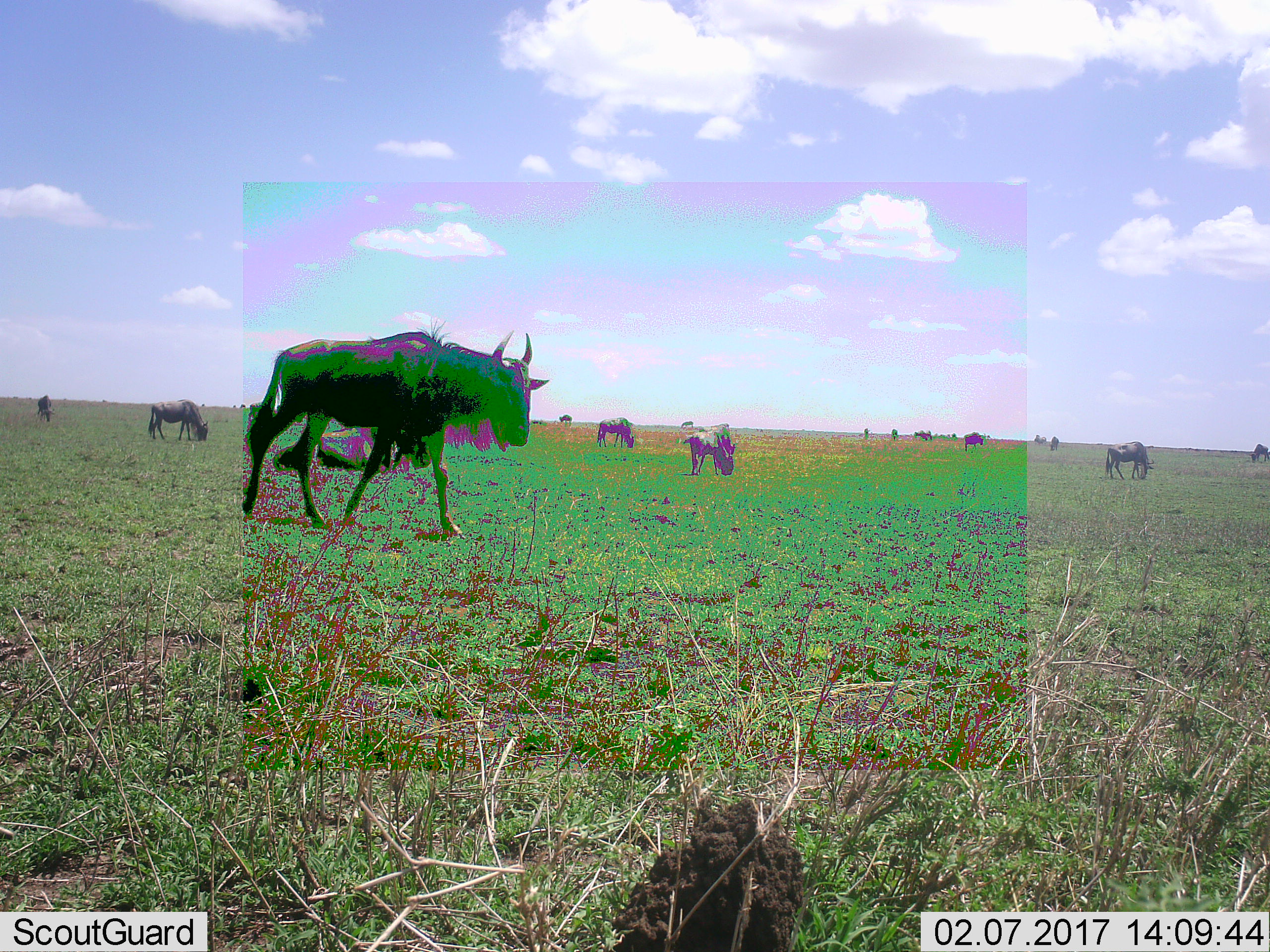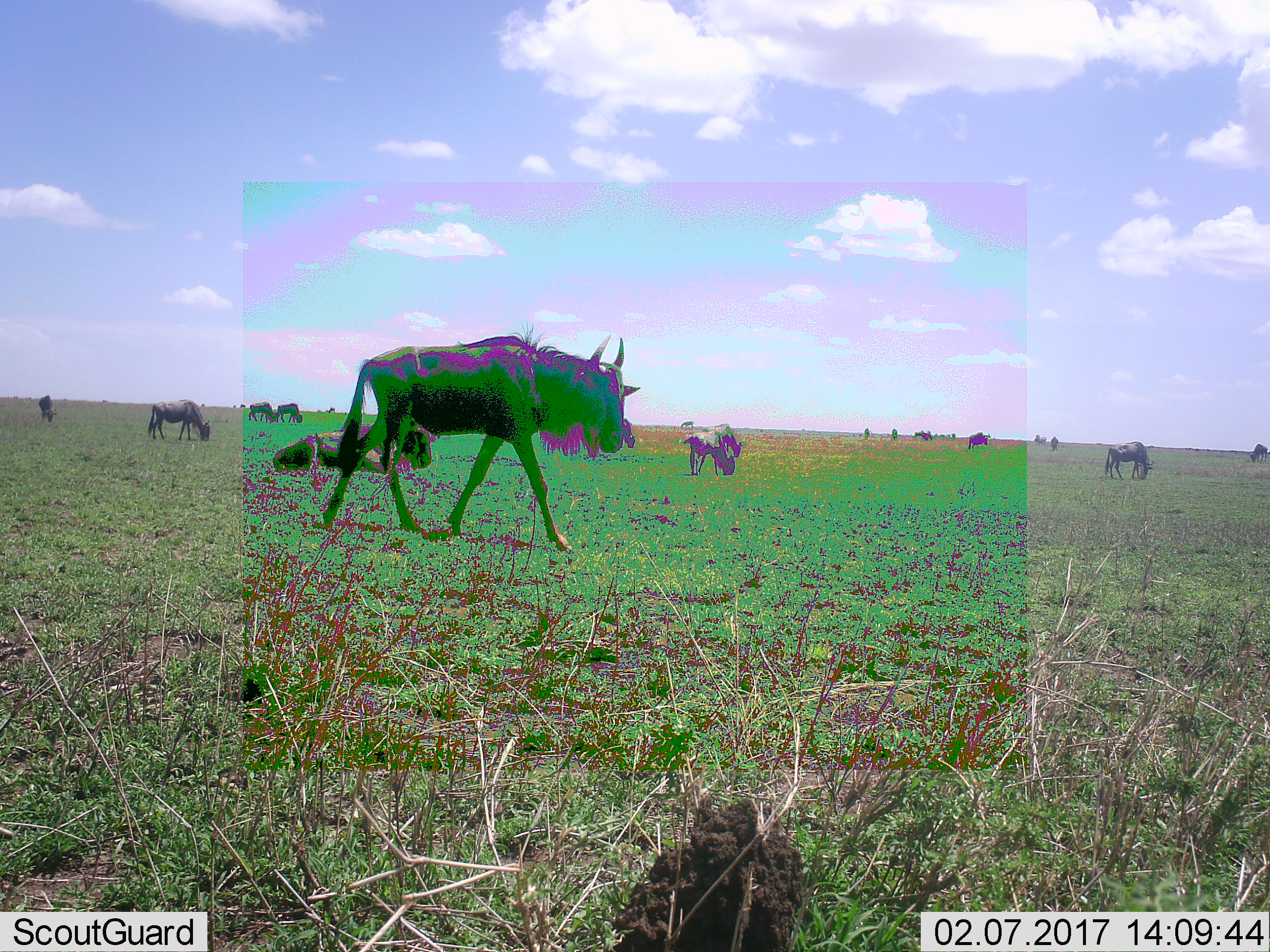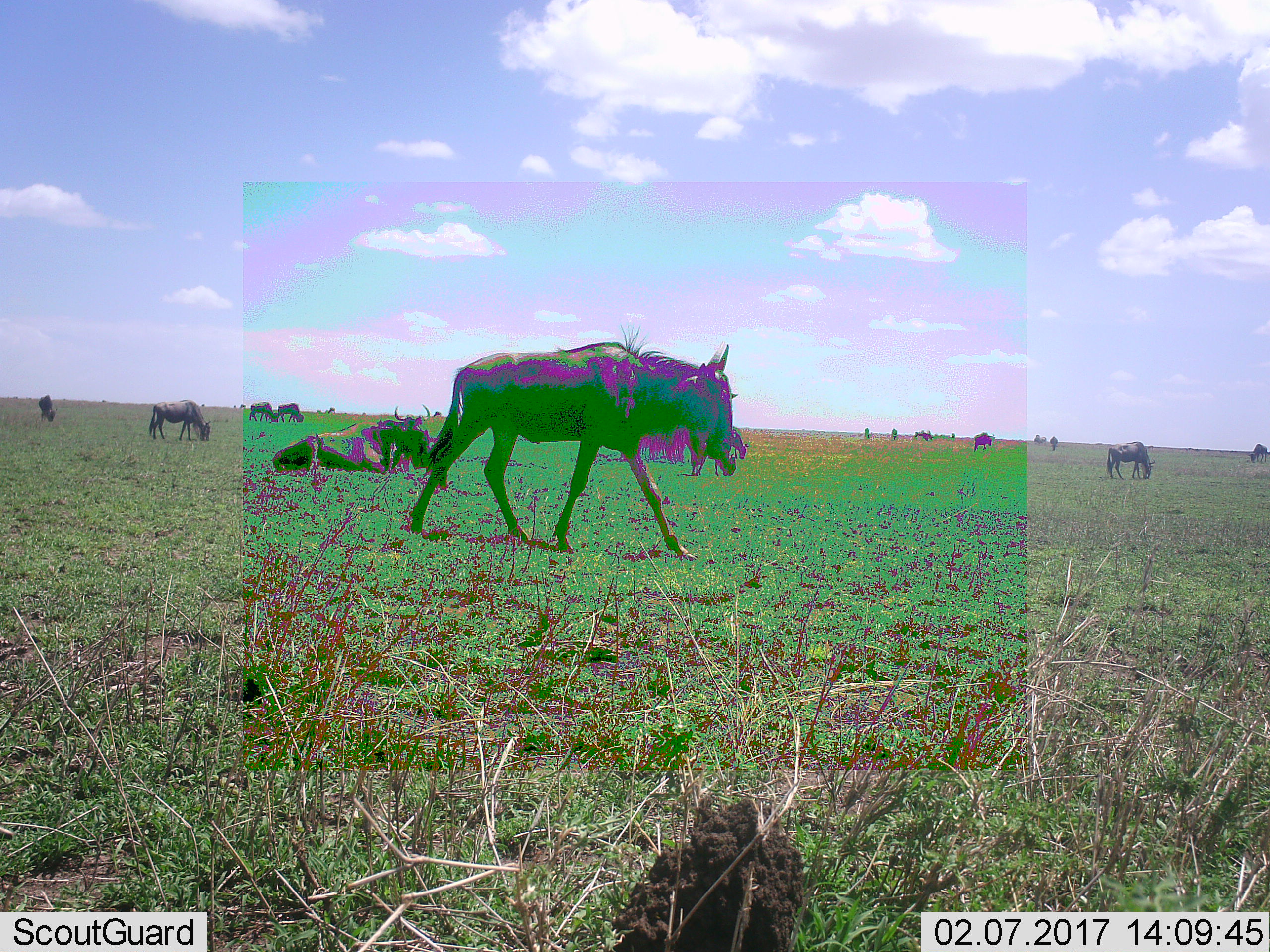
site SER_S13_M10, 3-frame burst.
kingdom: Animalia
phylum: Chordata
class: Mammalia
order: Artiodactyla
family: Bovidae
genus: Connochaetes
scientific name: Connochaetes taurinus taurinus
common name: blue wildebeest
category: wildebeestblue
Wildebeestblue (blue wildebeest) (Connochaetes taurinus taurinus), count 11-50. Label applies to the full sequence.